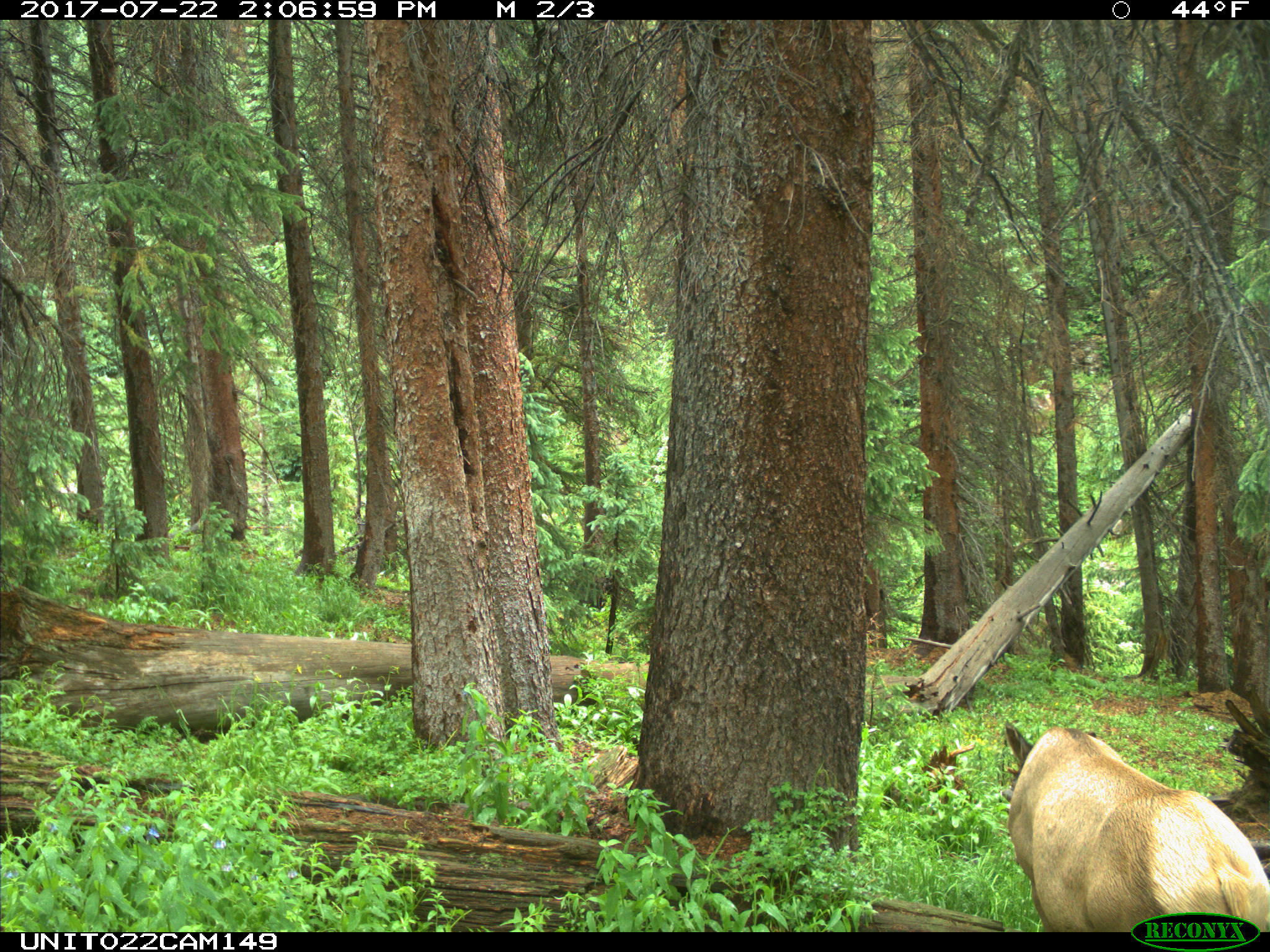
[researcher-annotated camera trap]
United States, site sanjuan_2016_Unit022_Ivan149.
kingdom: Animalia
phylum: Chordata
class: Mammalia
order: Artiodactyla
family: Cervidae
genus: Cervus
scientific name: Cervus elaphus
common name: red deer